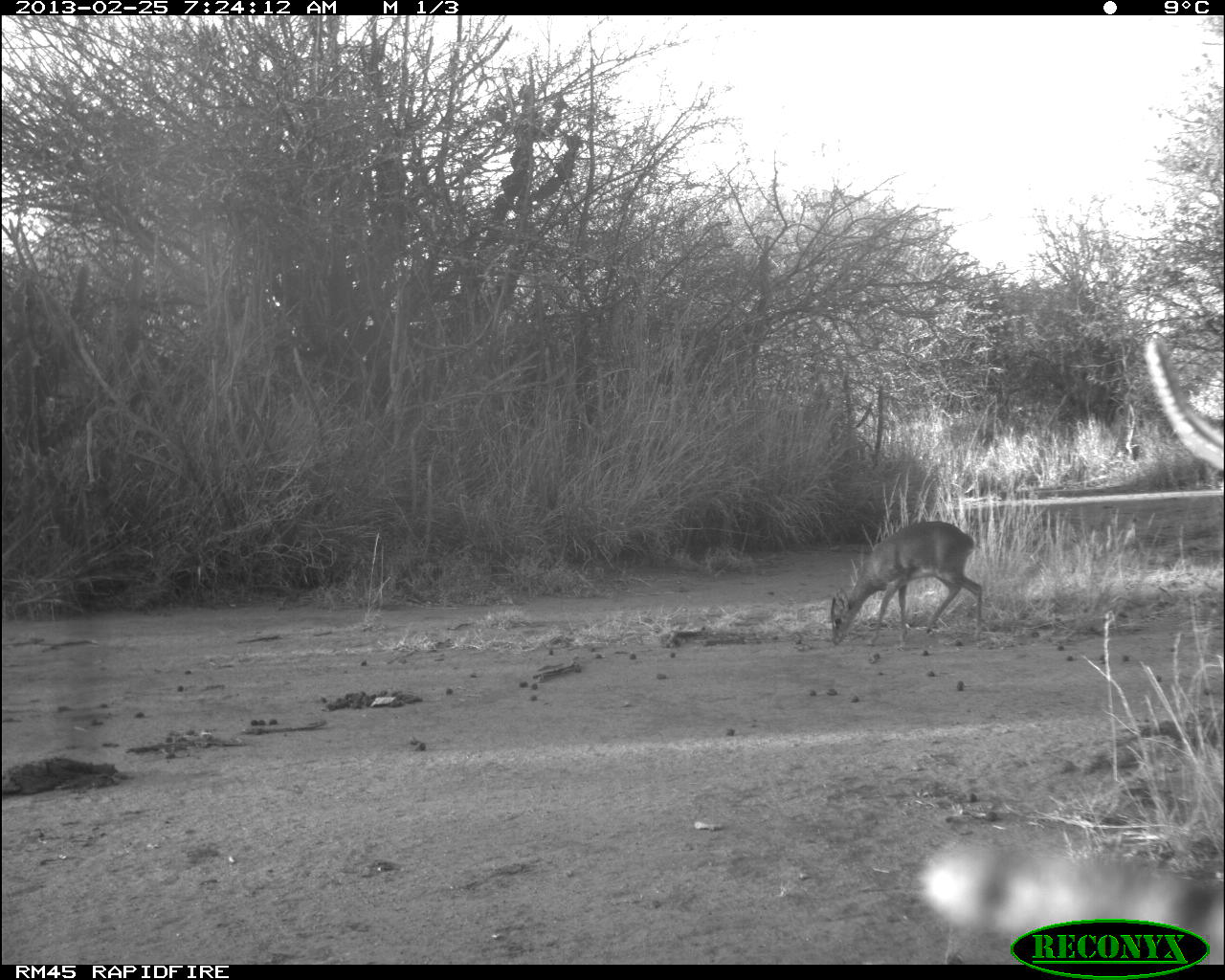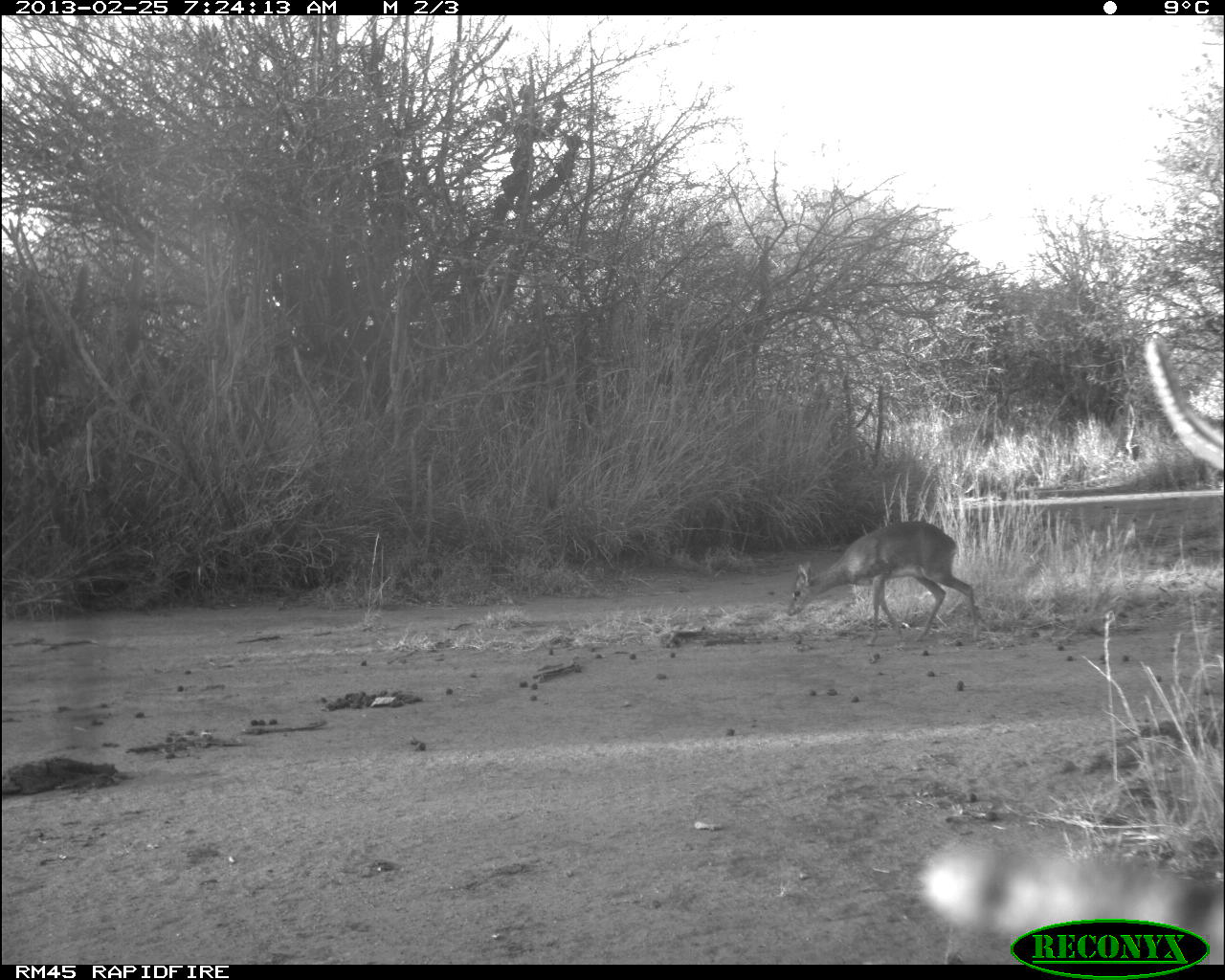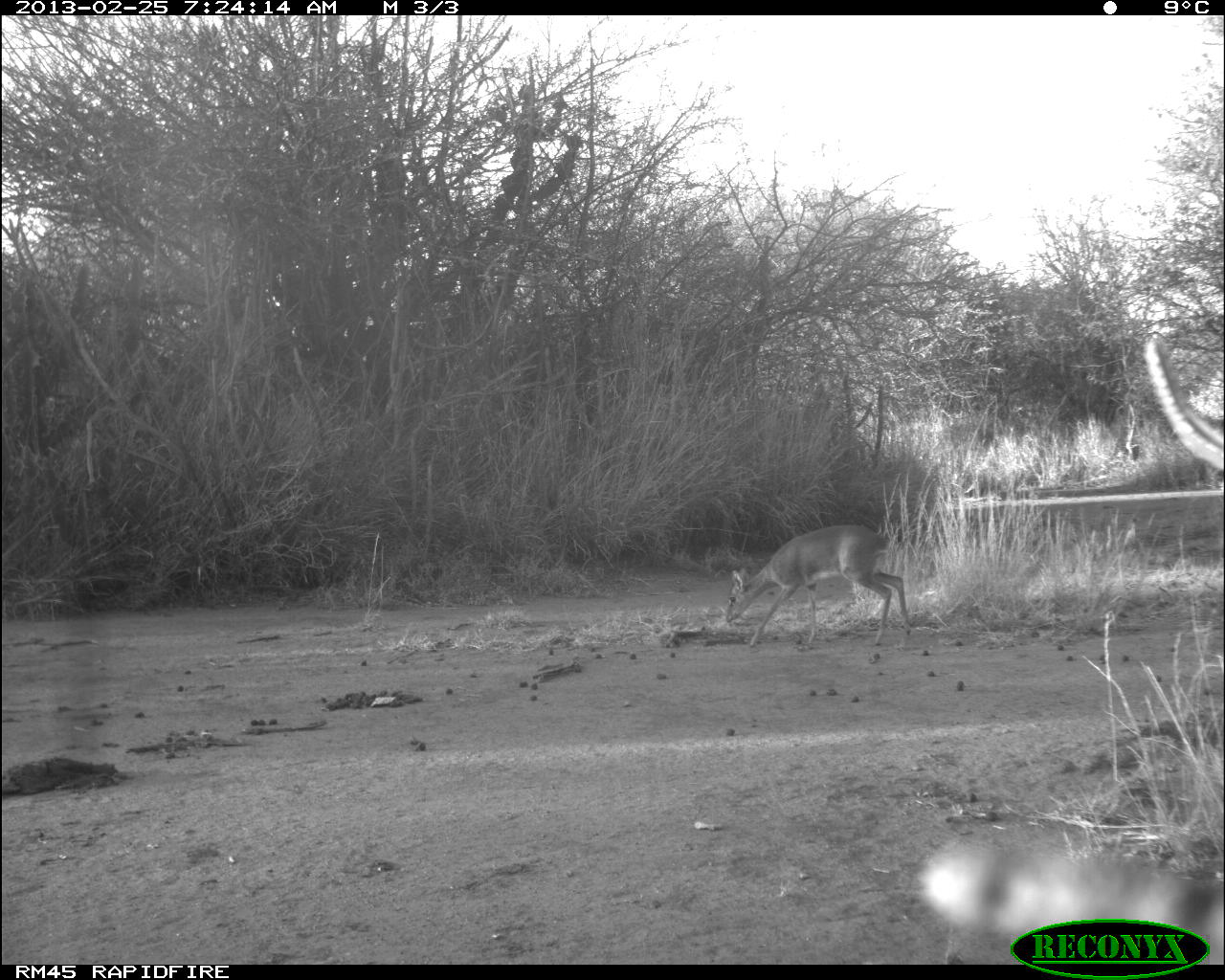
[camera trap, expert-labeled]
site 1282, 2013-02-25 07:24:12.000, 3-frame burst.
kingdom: Animalia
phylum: Chordata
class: Mammalia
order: Artiodactyla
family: Bovidae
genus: Madoqua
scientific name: Madoqua guentheri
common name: günther's dik-dik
Madoqua guentheri (günther's dik-dik), count 1.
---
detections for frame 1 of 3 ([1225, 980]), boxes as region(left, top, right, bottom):
madoqua guentheri: region(830, 521, 983, 650)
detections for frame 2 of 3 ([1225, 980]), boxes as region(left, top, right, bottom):
madoqua guentheri: region(788, 518, 980, 644)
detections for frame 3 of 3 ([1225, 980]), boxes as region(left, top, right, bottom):
madoqua guentheri: region(726, 523, 913, 648)